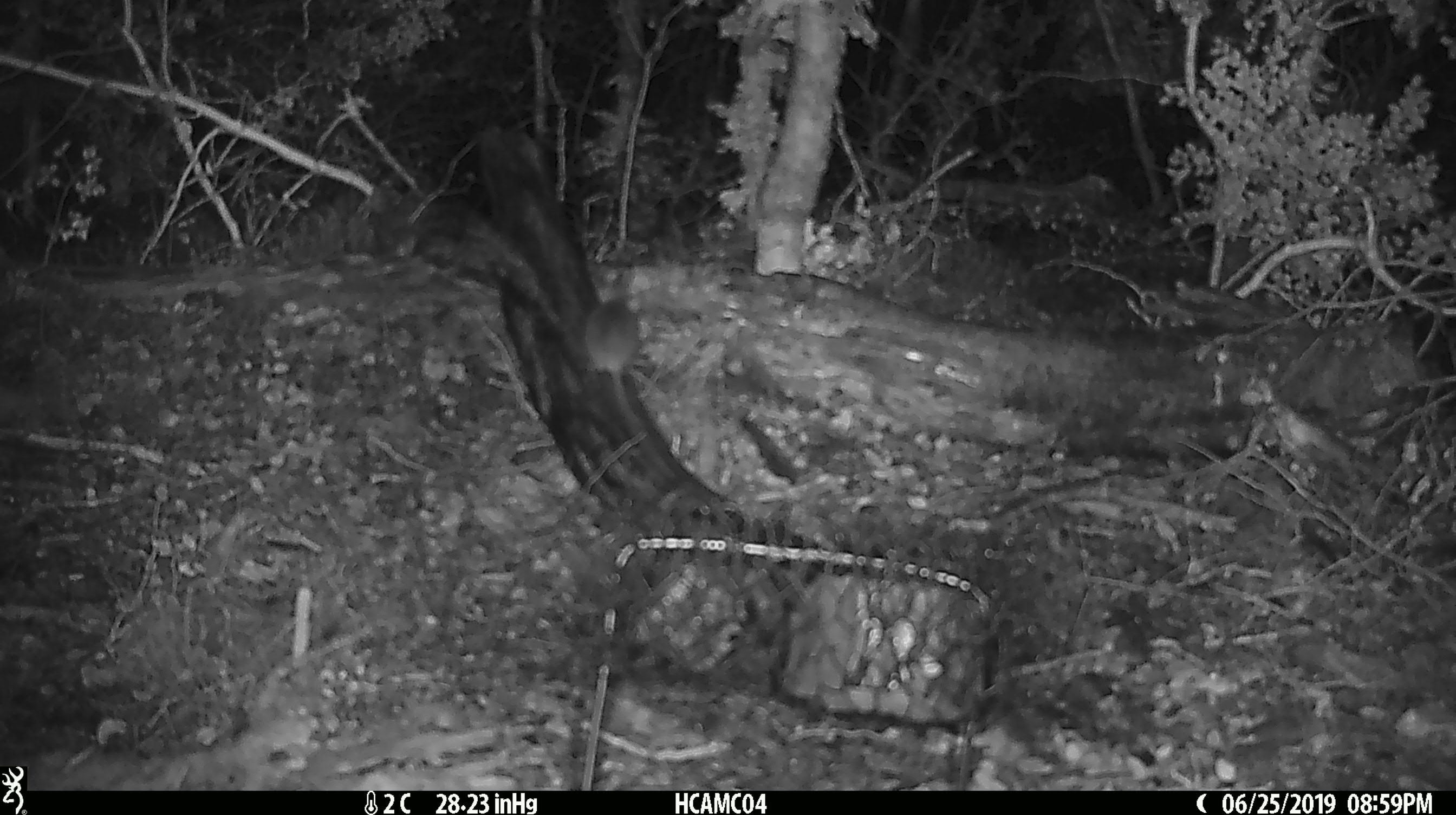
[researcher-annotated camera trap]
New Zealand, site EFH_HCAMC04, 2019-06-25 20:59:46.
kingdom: Animalia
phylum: Chordata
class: Mammalia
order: Rodentia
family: Muridae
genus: Mus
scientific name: Mus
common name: mouse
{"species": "mouse (Mus)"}